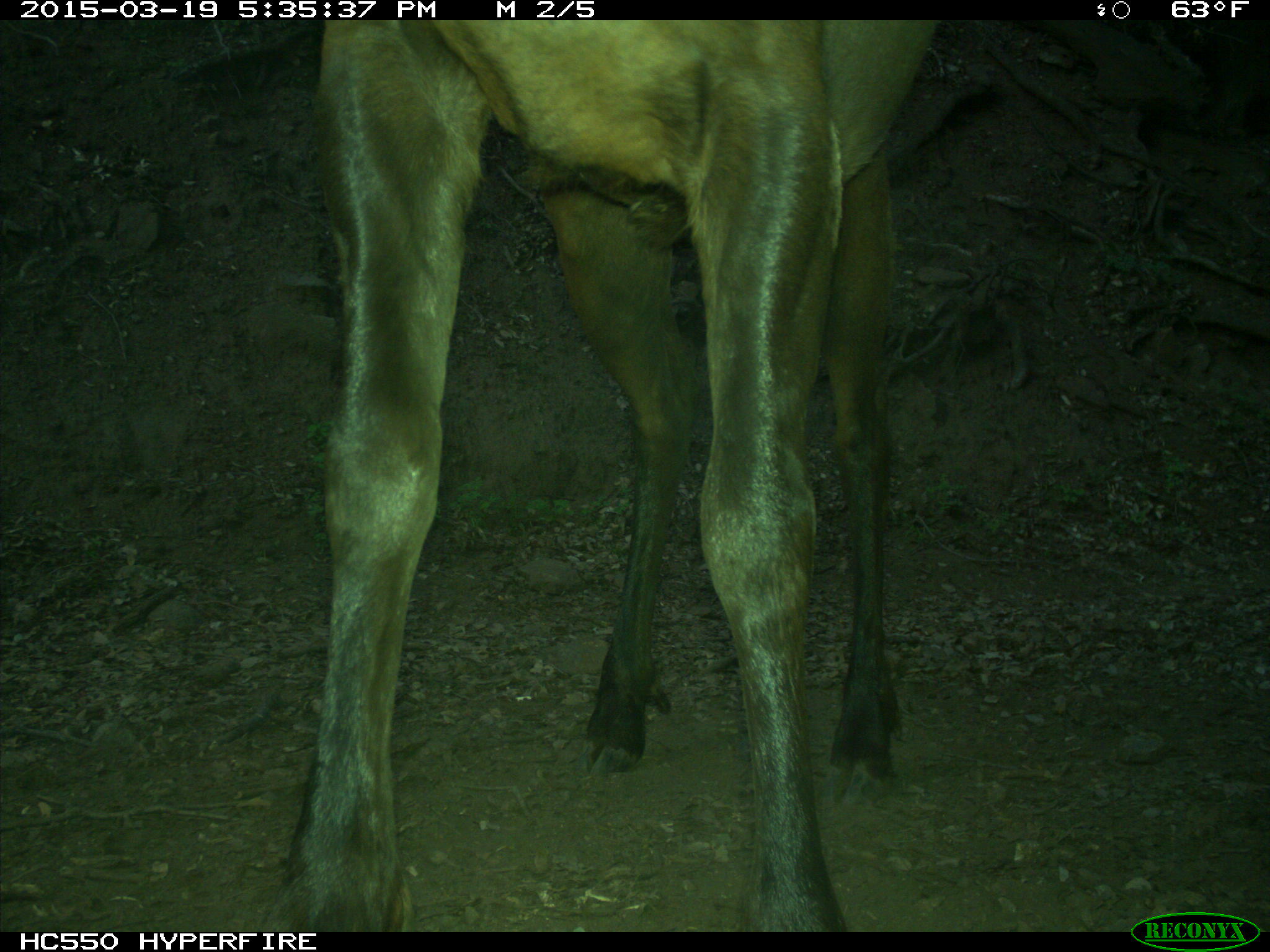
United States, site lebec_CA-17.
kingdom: Animalia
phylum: Chordata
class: Mammalia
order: Artiodactyla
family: Cervidae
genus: Cervus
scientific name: Cervus canadensis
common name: elk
Cervus canadensis (elk).